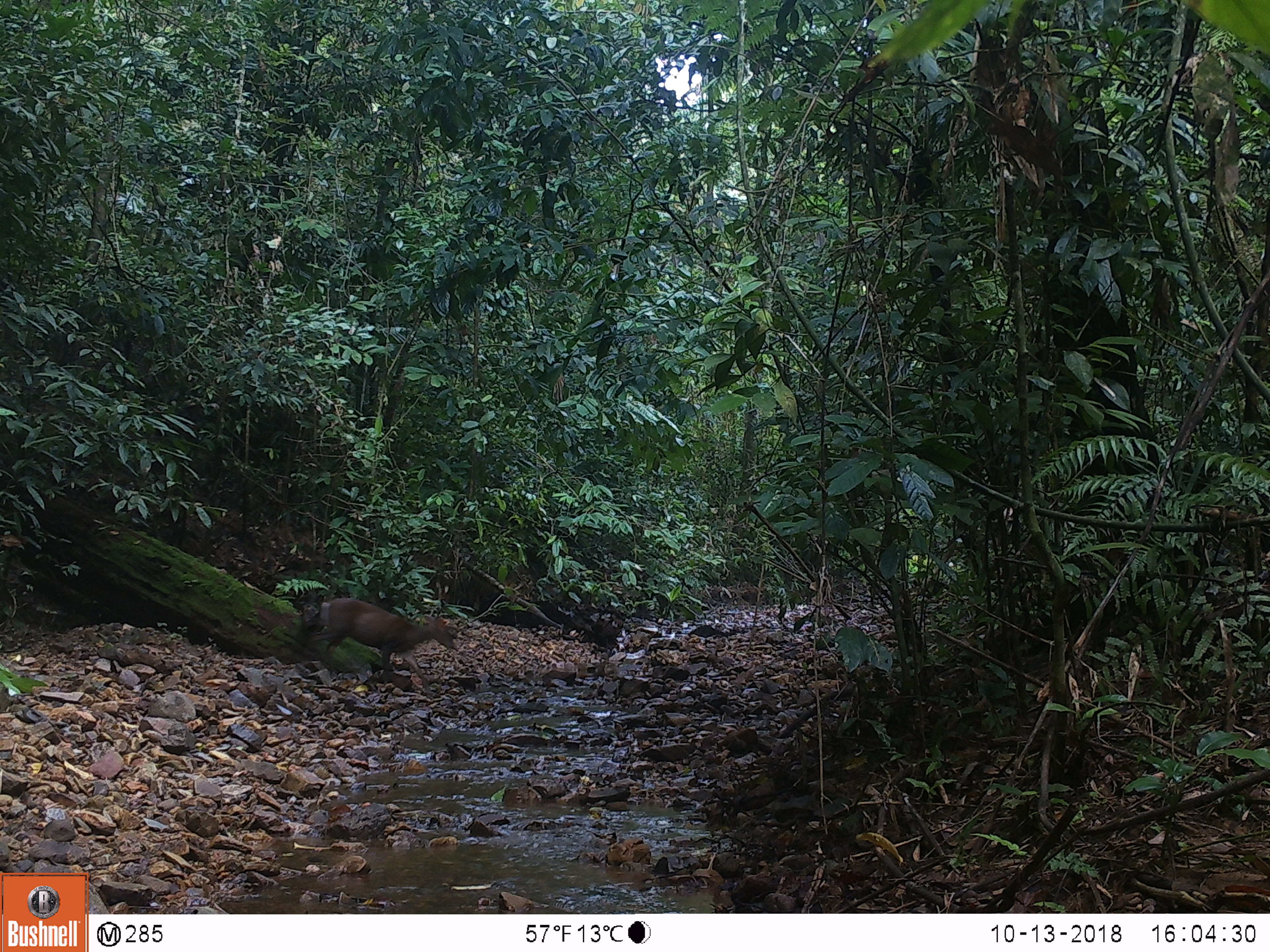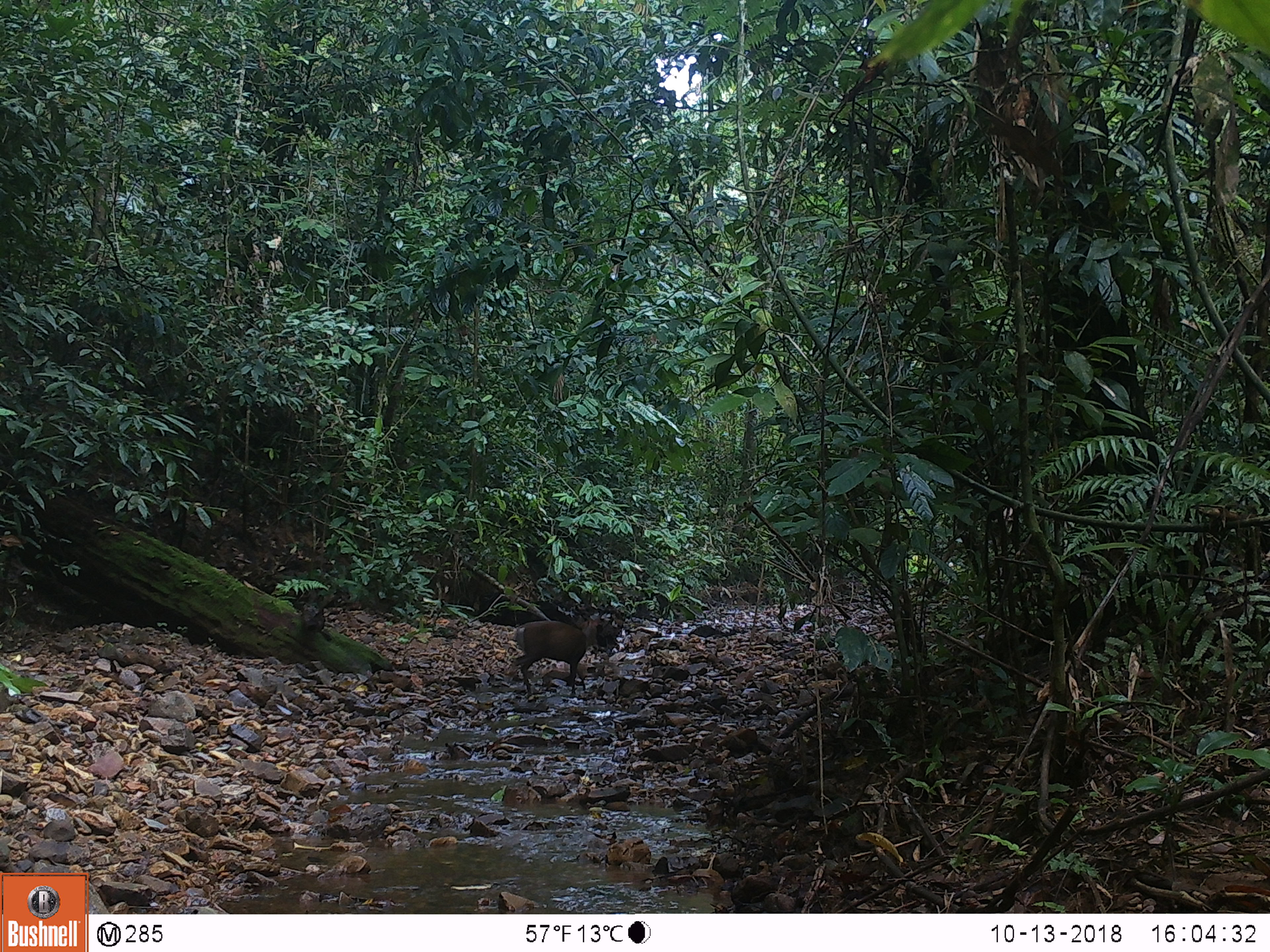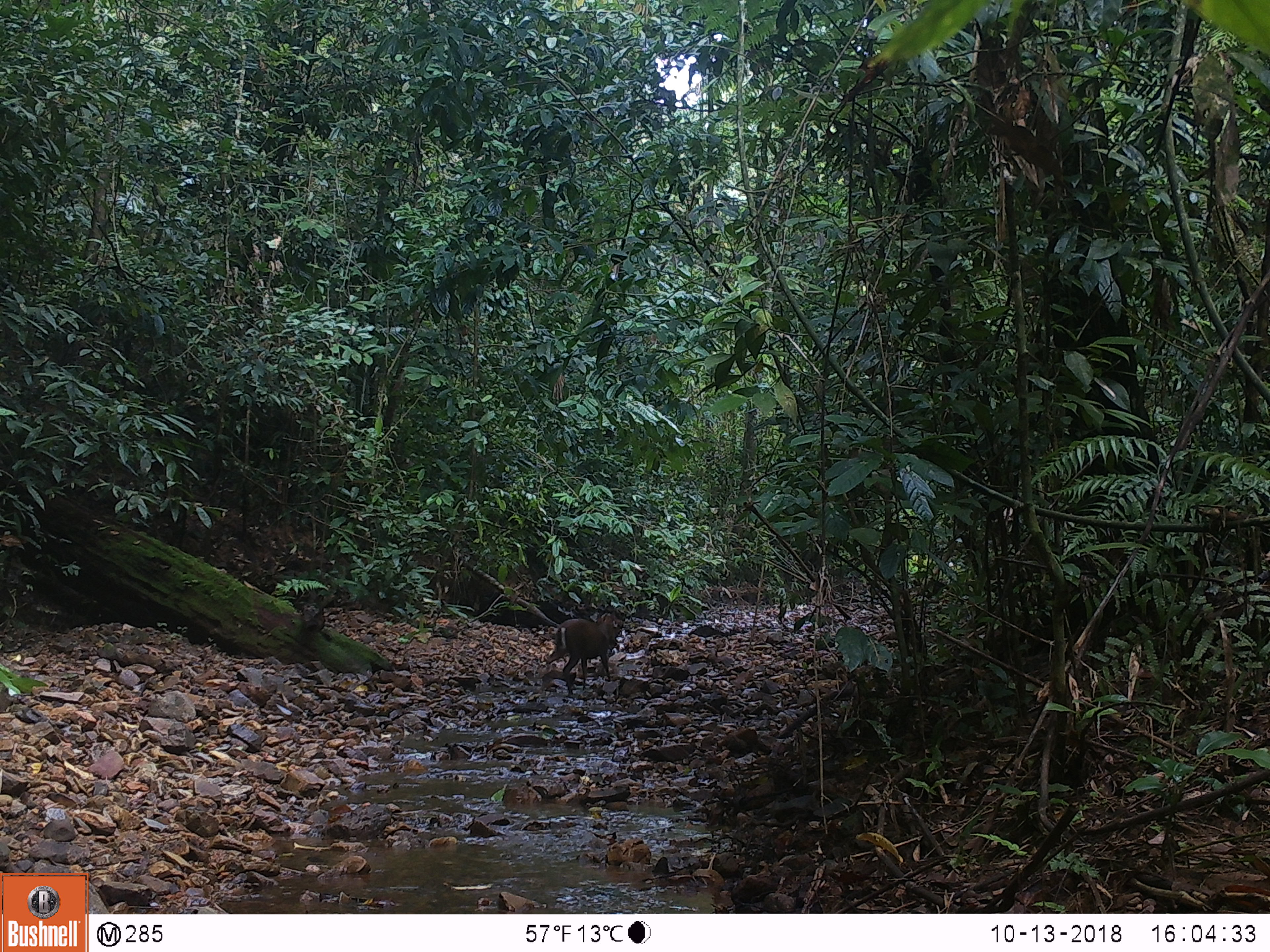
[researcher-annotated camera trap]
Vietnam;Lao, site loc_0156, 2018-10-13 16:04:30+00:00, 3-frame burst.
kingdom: Animalia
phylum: Chordata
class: Mammalia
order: Artiodactyla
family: Cervidae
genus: Muntiacus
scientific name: Muntiacus rooseveltorum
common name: roosevelt's muntjac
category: roosevelts muntjac group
Roosevelts muntjac group (roosevelt's muntjac) (Muntiacus rooseveltorum). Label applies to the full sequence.